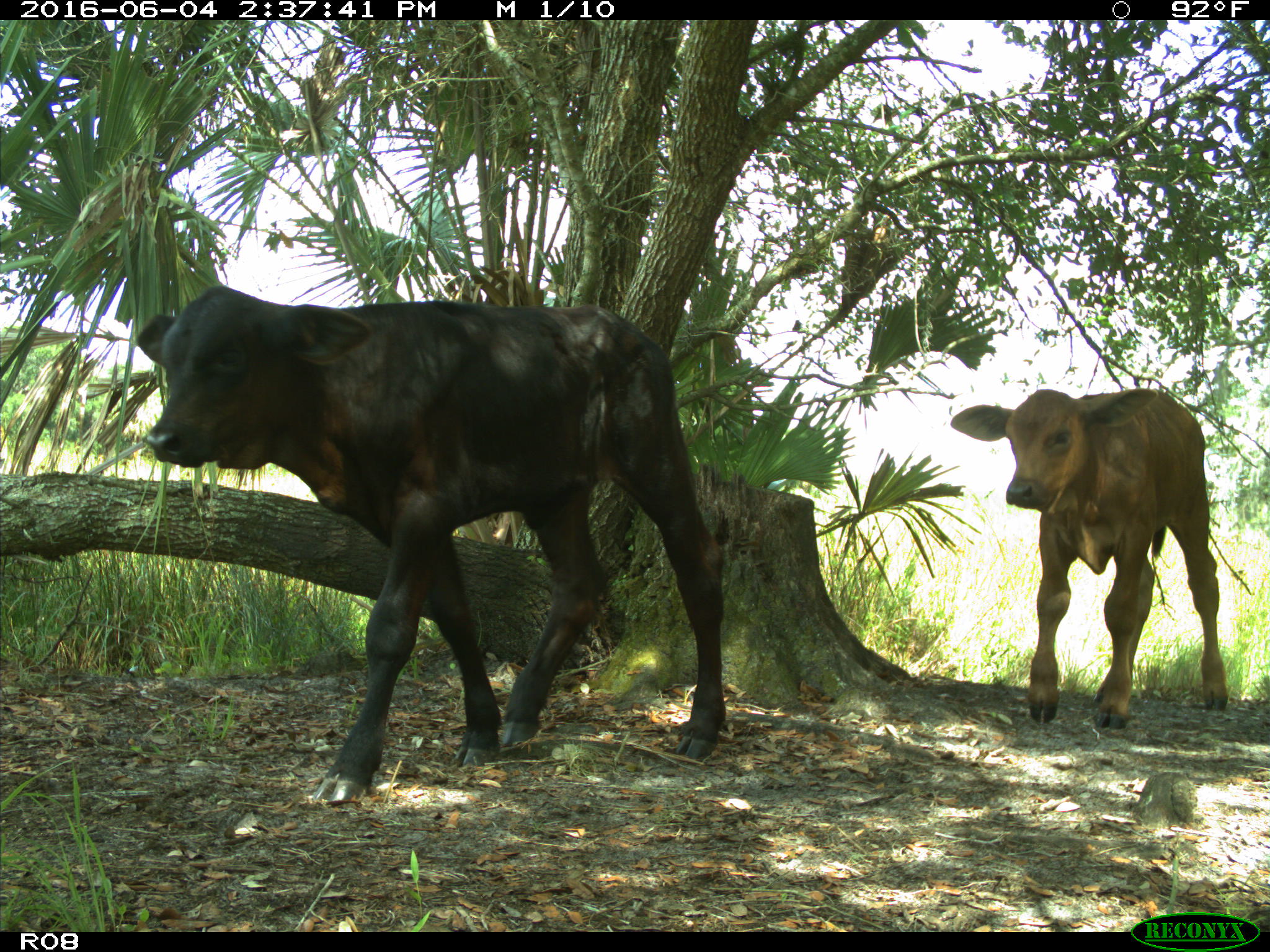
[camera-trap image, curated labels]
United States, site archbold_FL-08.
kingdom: Animalia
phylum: Chordata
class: Mammalia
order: Artiodactyla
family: Bovidae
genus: Bos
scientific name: Bos taurus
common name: domestic cow